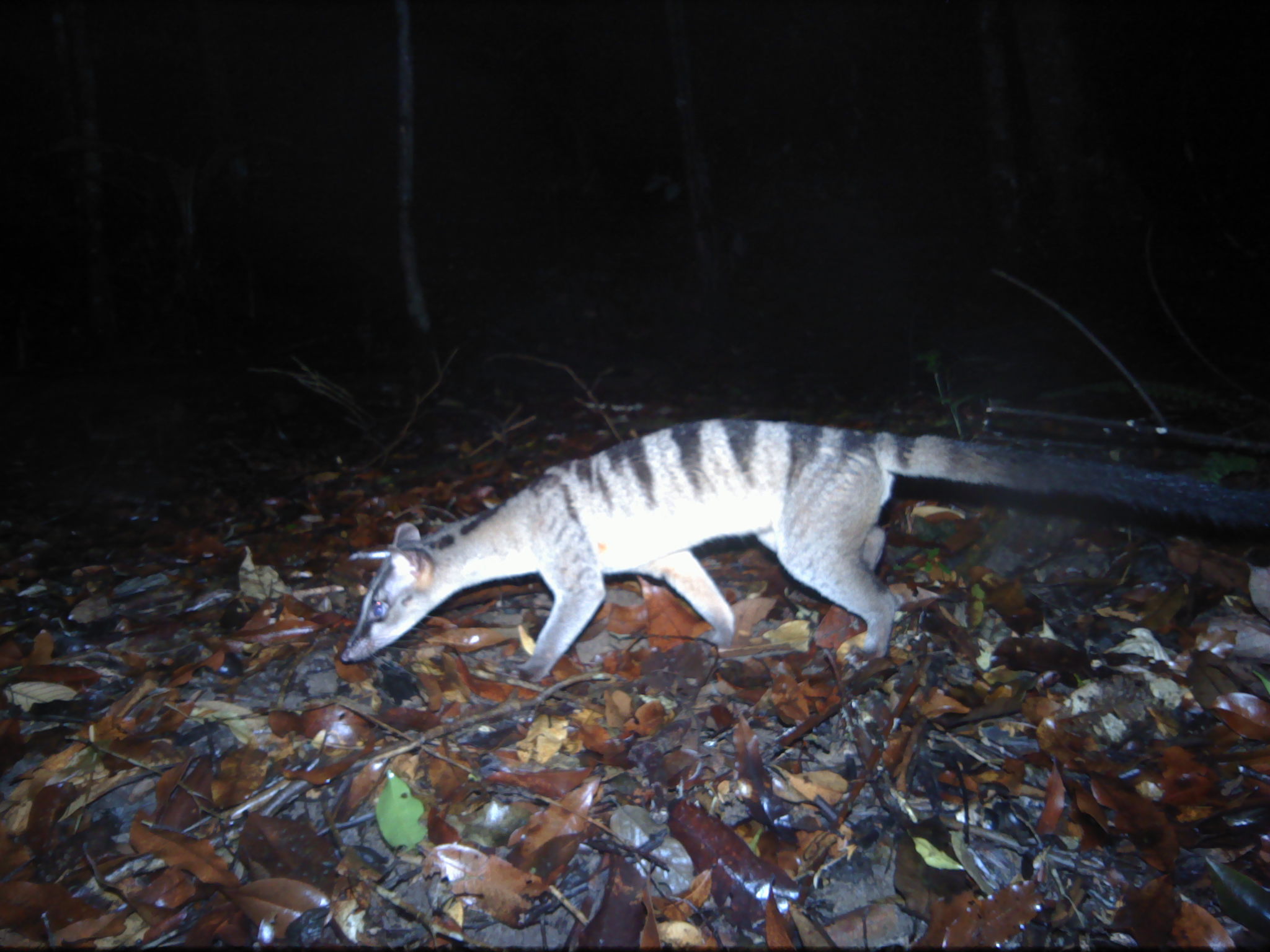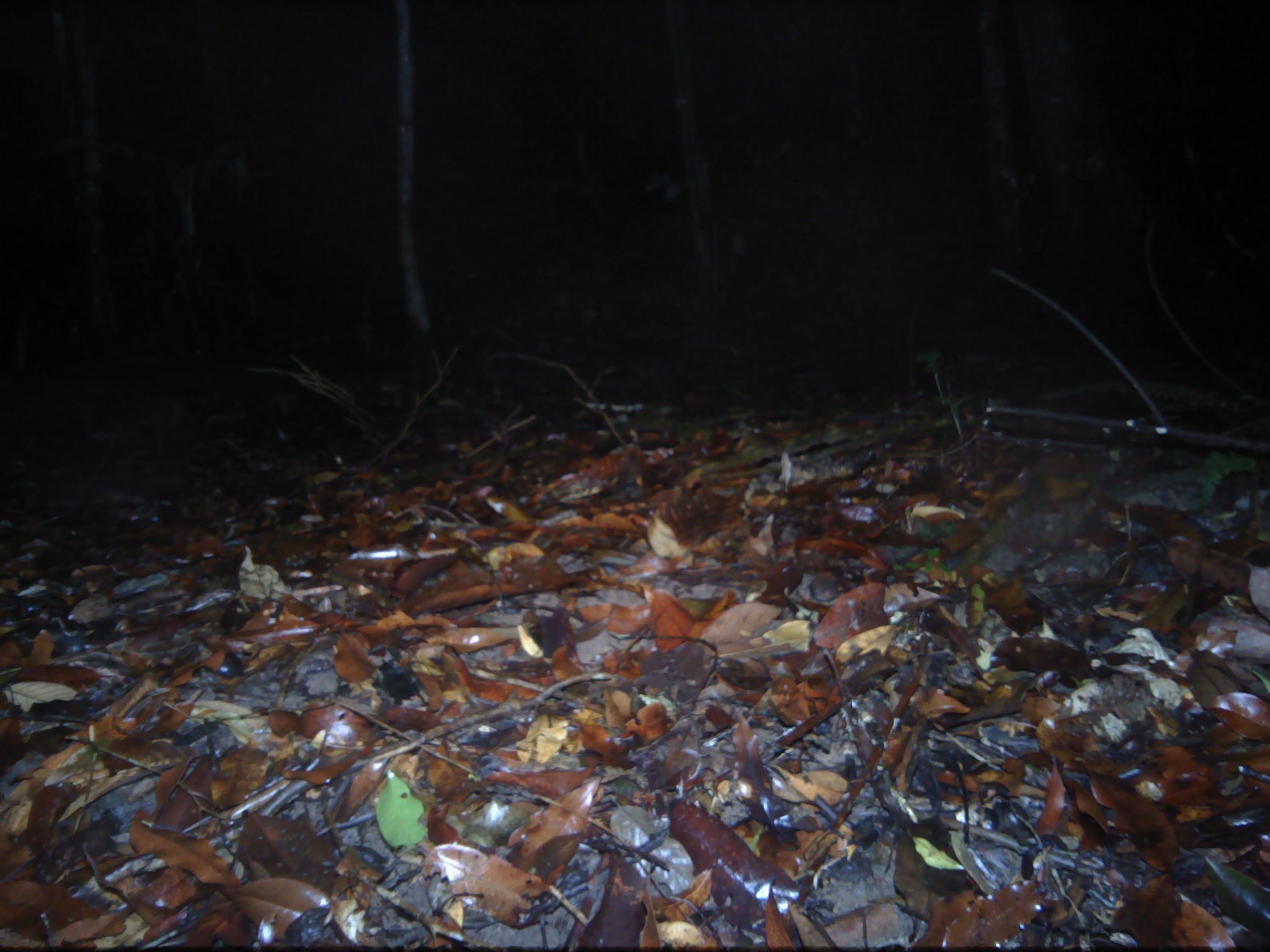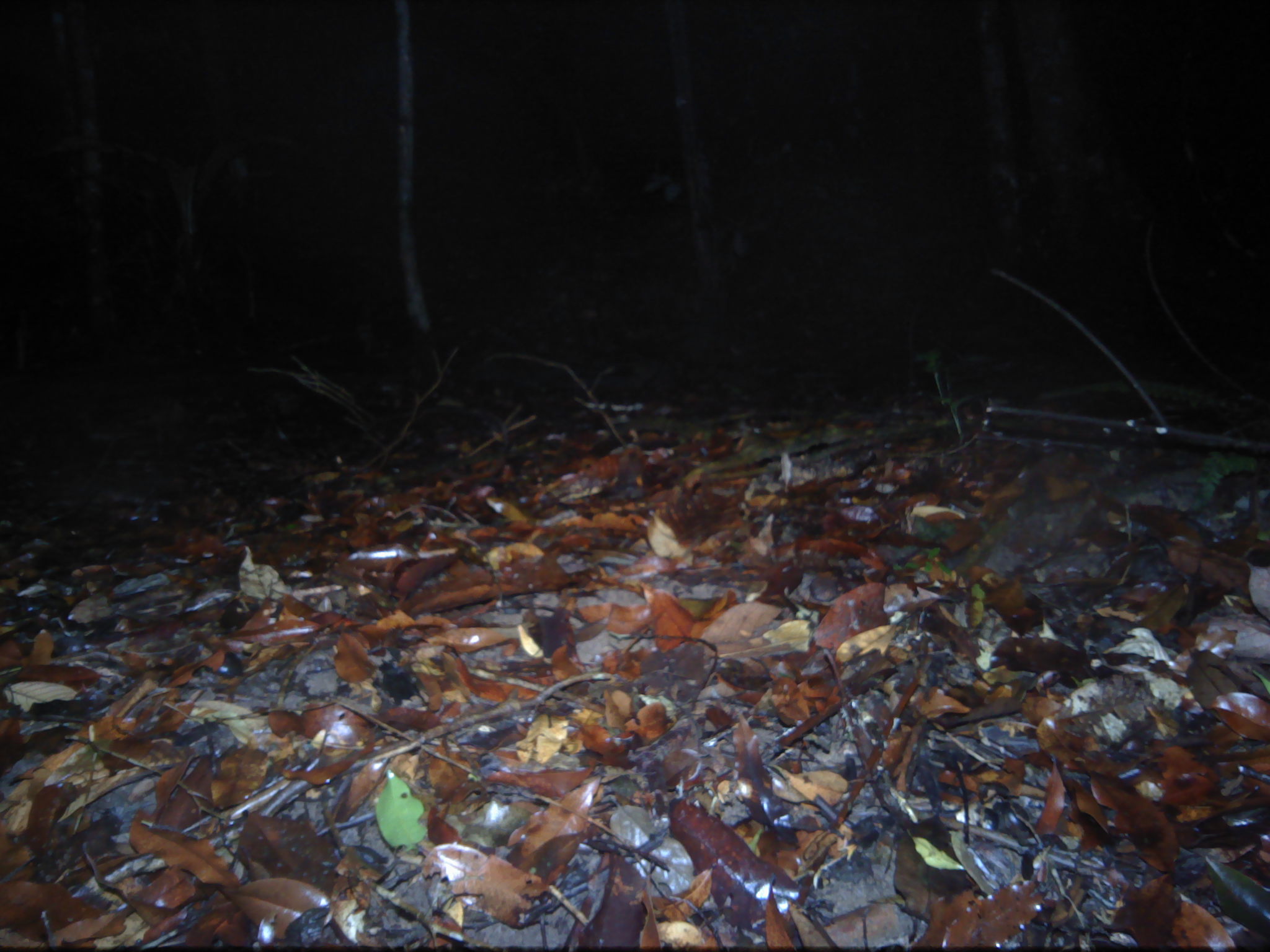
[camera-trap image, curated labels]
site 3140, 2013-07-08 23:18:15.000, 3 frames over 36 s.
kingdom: Animalia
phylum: Chordata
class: Mammalia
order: Carnivora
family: Viverridae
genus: Hemigalus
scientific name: Hemigalus derbyanus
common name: banded civet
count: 1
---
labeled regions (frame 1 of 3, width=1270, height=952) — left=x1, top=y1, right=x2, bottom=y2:
hemigalus derbyanus: left=338, top=413, right=1269, bottom=680